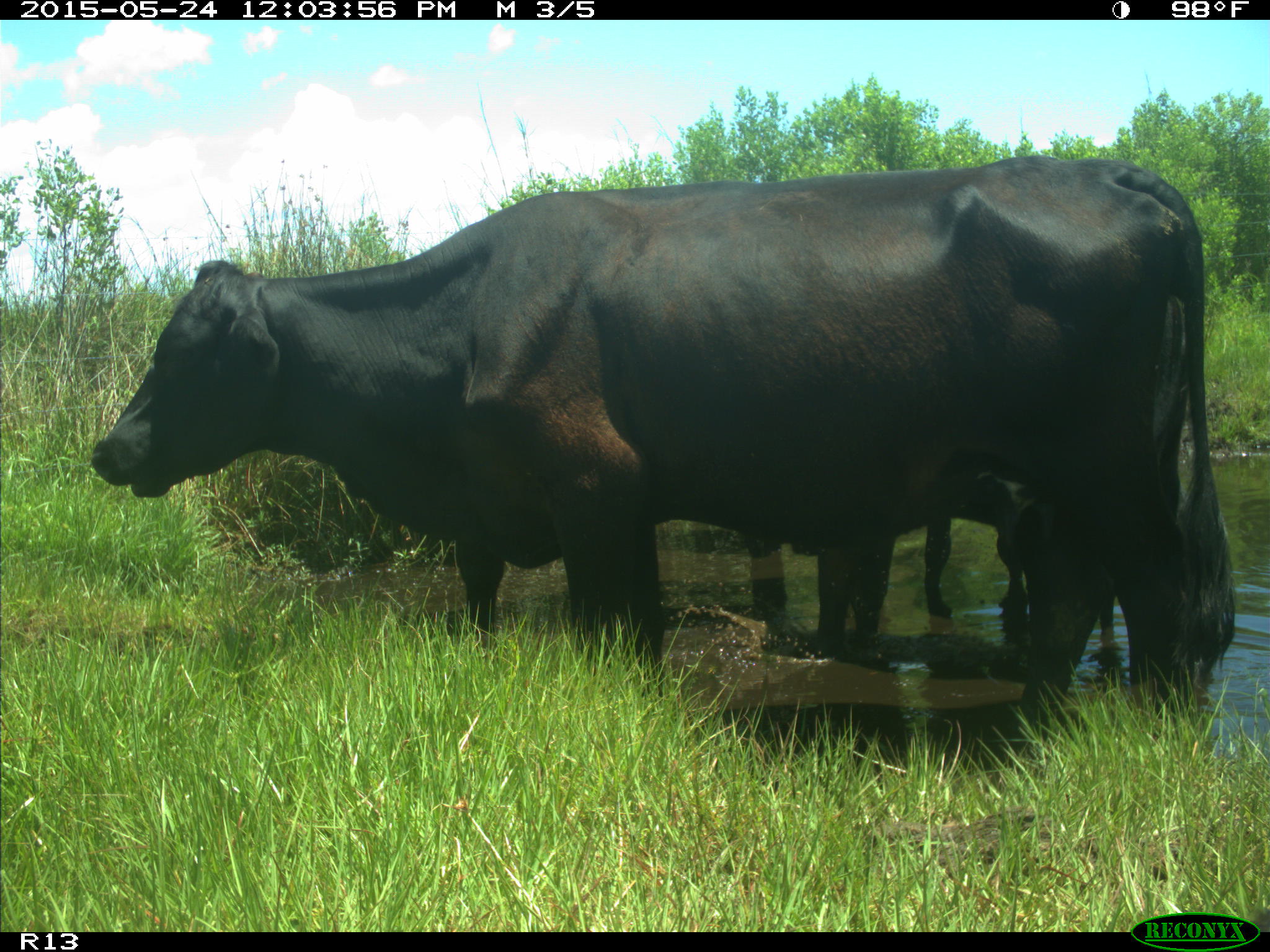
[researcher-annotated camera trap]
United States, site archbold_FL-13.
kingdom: Animalia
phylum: Chordata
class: Mammalia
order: Artiodactyla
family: Bovidae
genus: Bos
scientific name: Bos taurus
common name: domestic cow